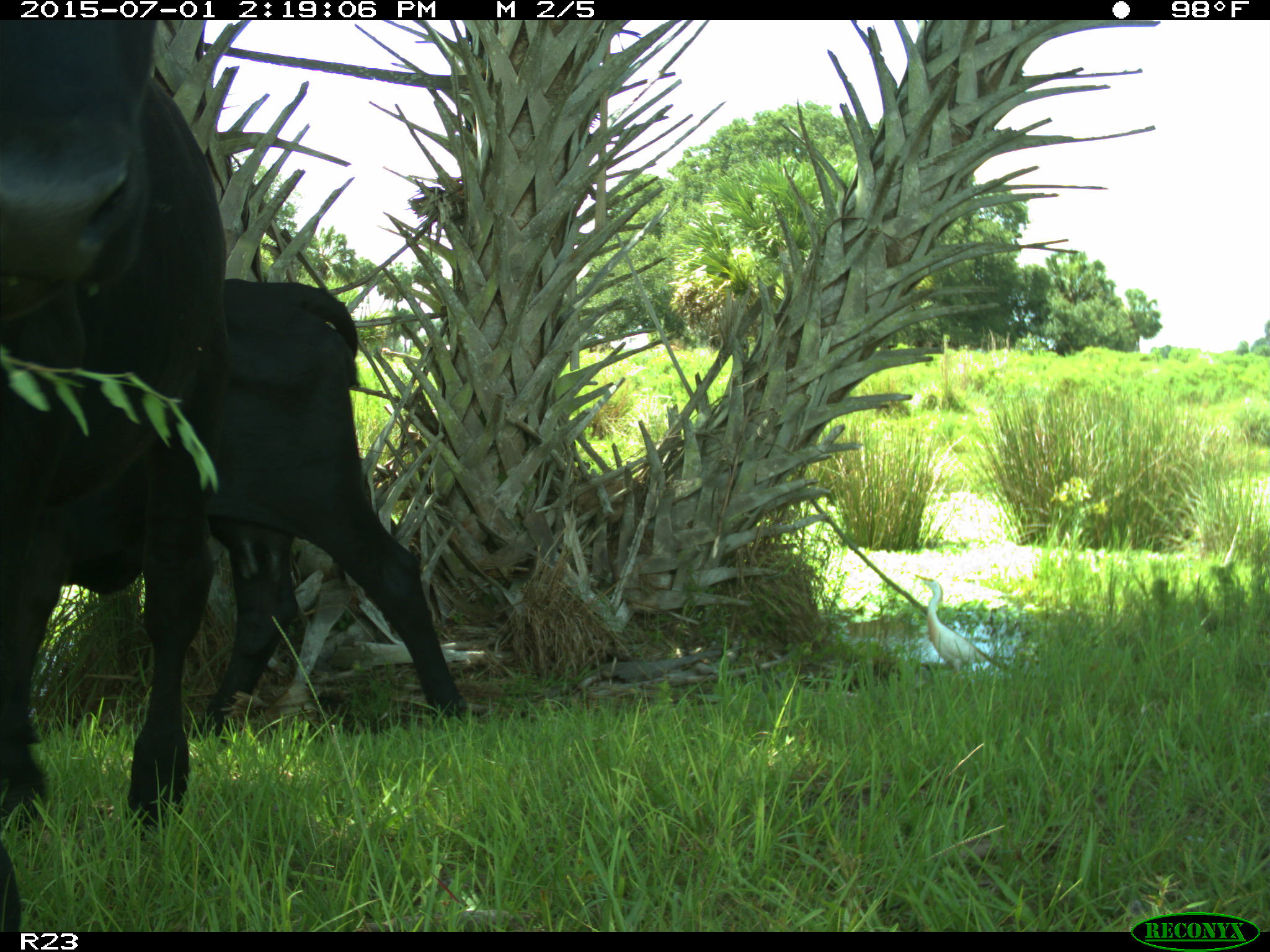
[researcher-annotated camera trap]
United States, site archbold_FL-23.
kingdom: Animalia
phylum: Chordata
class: Mammalia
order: Artiodactyla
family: Bovidae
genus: Bos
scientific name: Bos taurus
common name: domestic cow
Bos taurus (domestic cow).